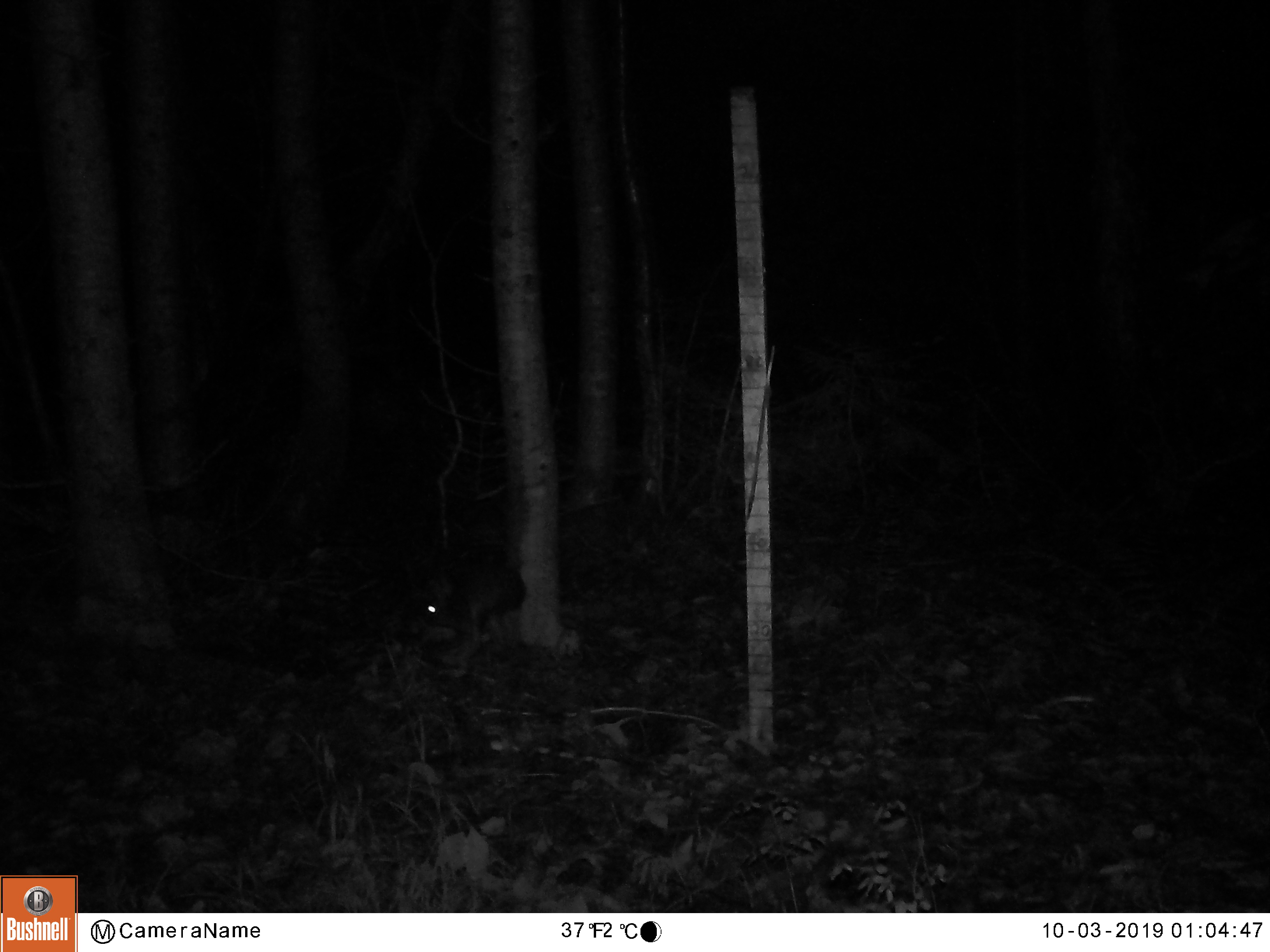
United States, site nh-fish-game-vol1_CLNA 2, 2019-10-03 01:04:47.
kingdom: Animalia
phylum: Chordata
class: Mammalia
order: Lagomorpha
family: Leporidae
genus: Lepus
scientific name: Lepus americanus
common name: snowshoe hare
Snowshoe hare (Lepus americanus).